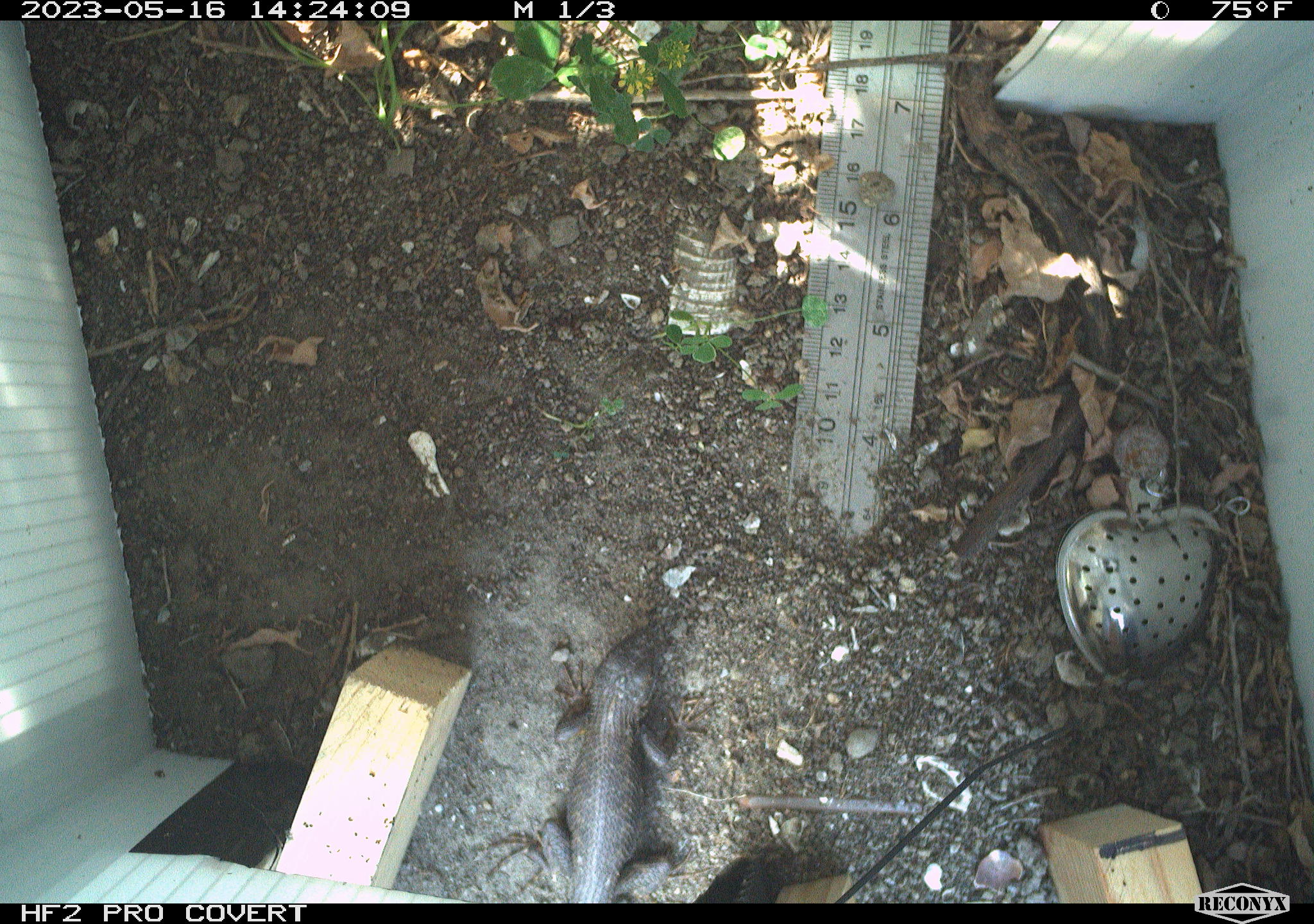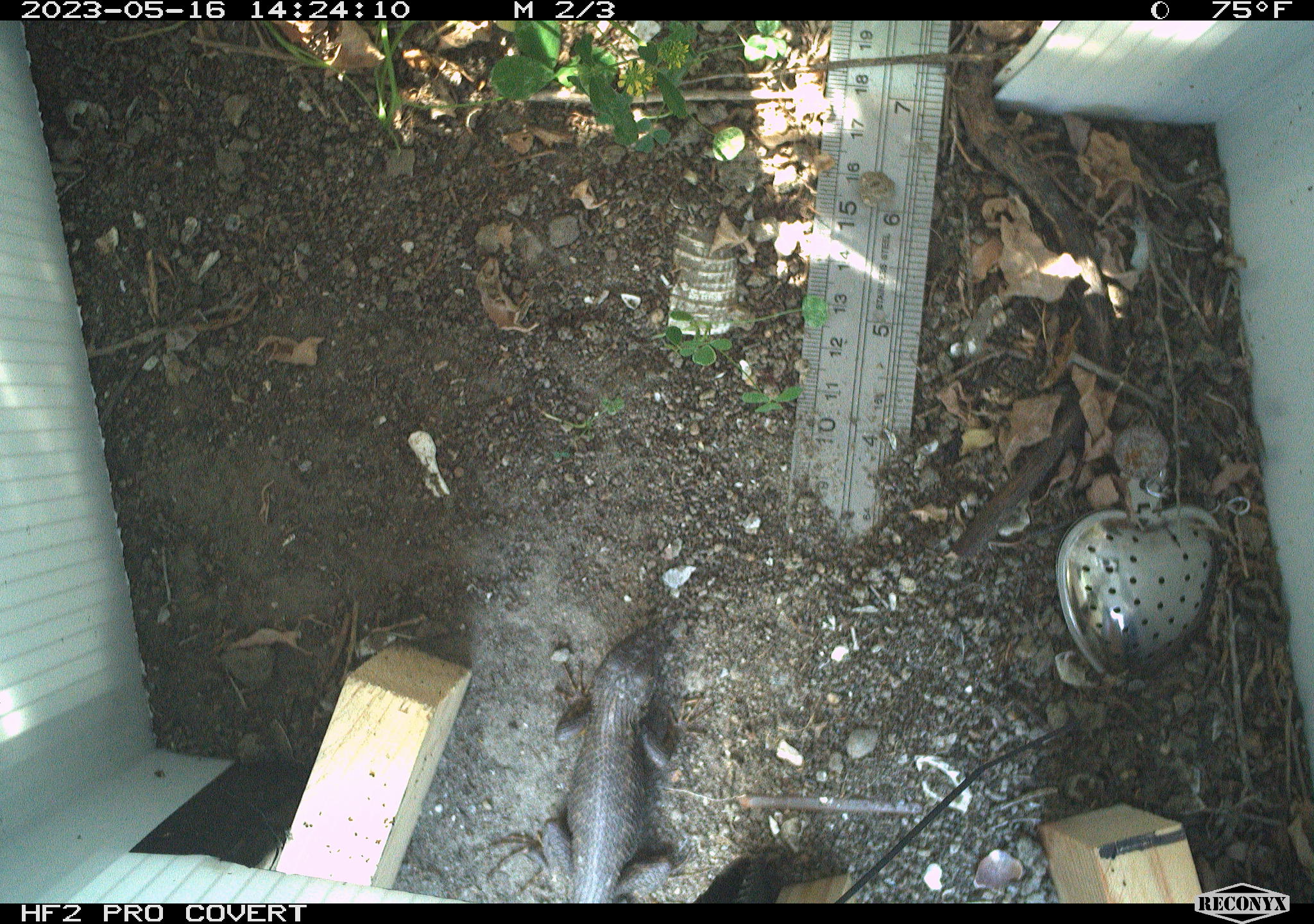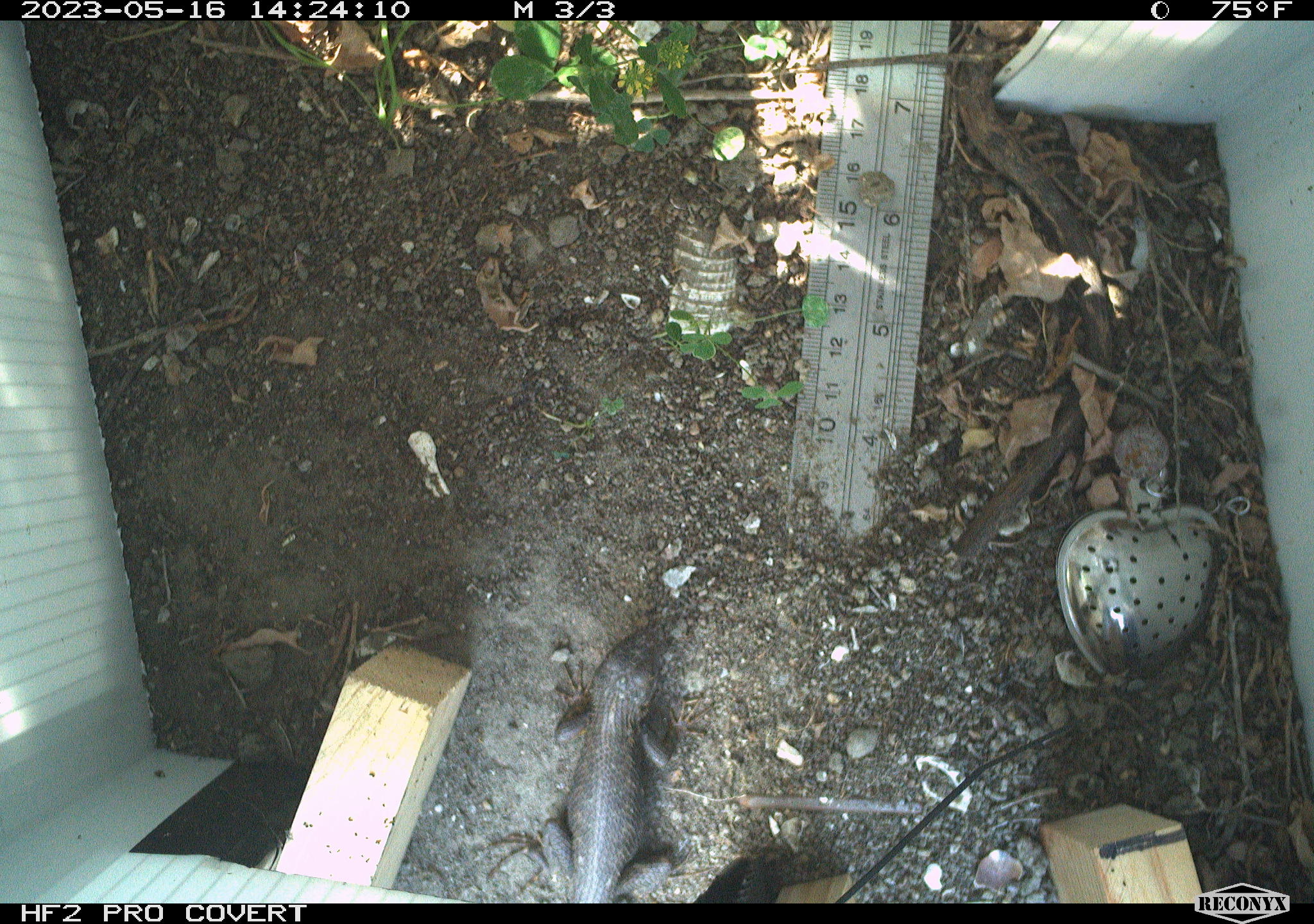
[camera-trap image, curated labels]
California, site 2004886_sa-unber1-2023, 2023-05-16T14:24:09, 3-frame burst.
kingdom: Animalia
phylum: Chordata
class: Reptilia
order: Squamata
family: Phrynosomatidae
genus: Sceloporus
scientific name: Sceloporus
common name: spiny lizards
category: sceloporus species